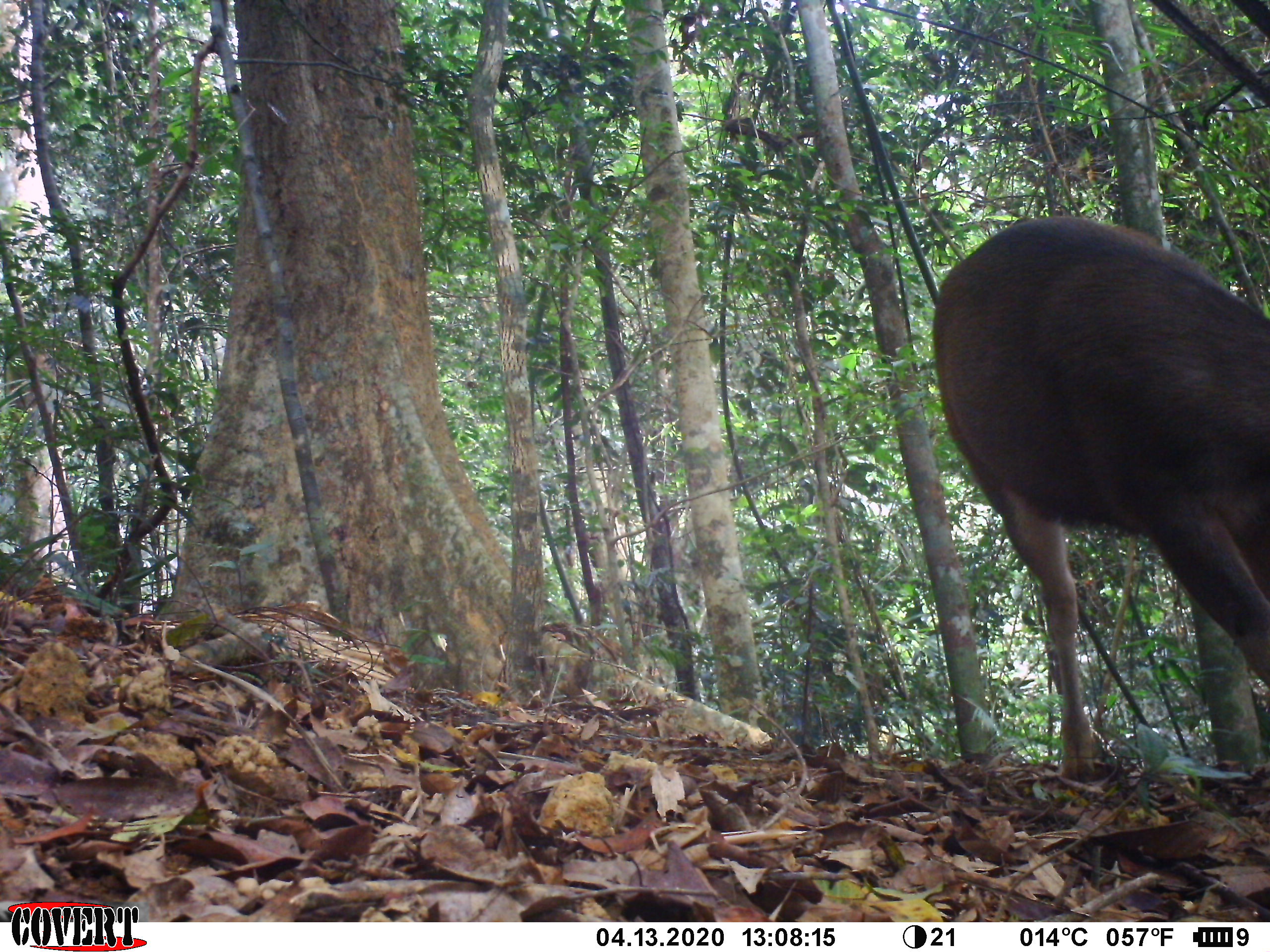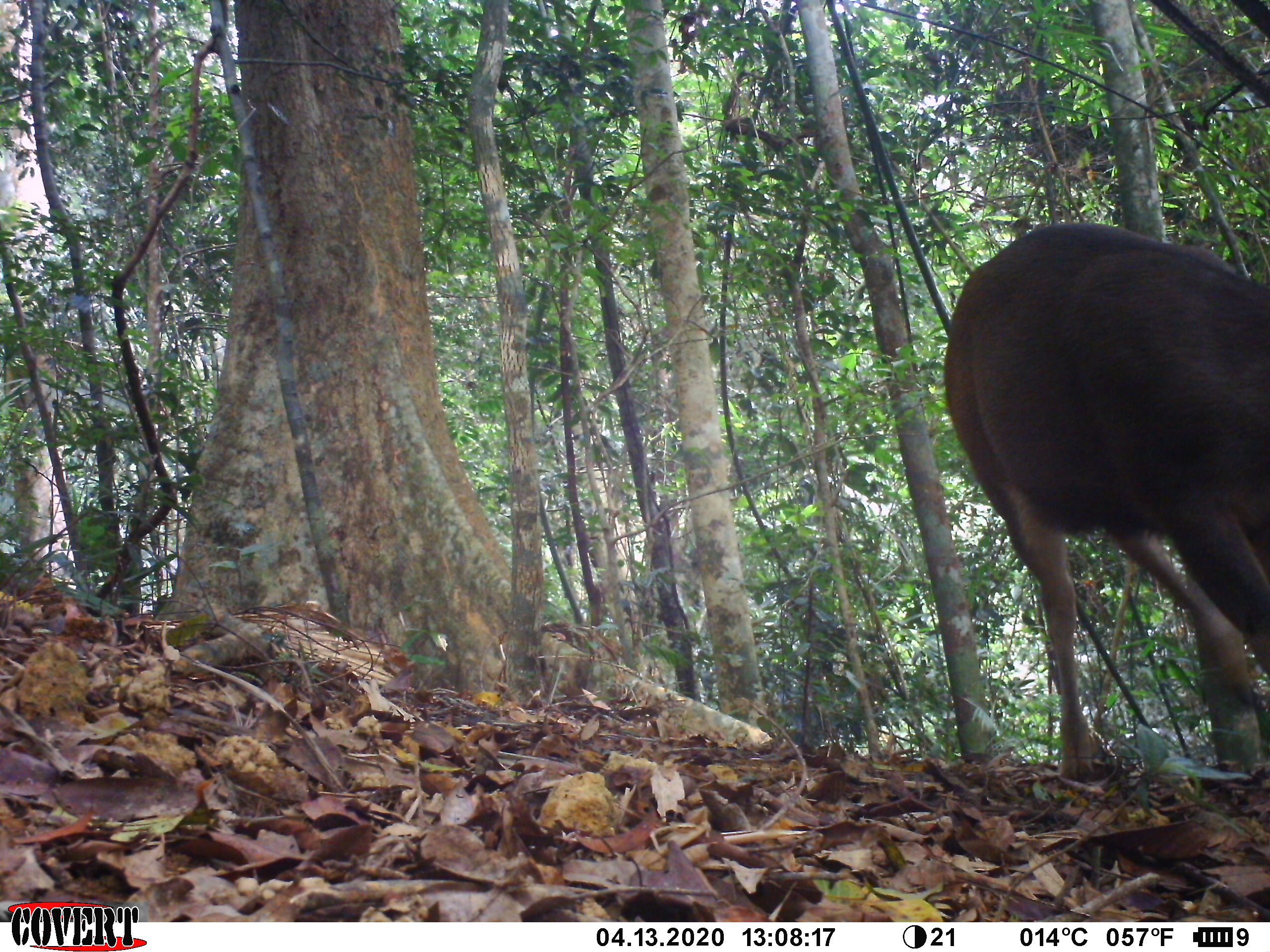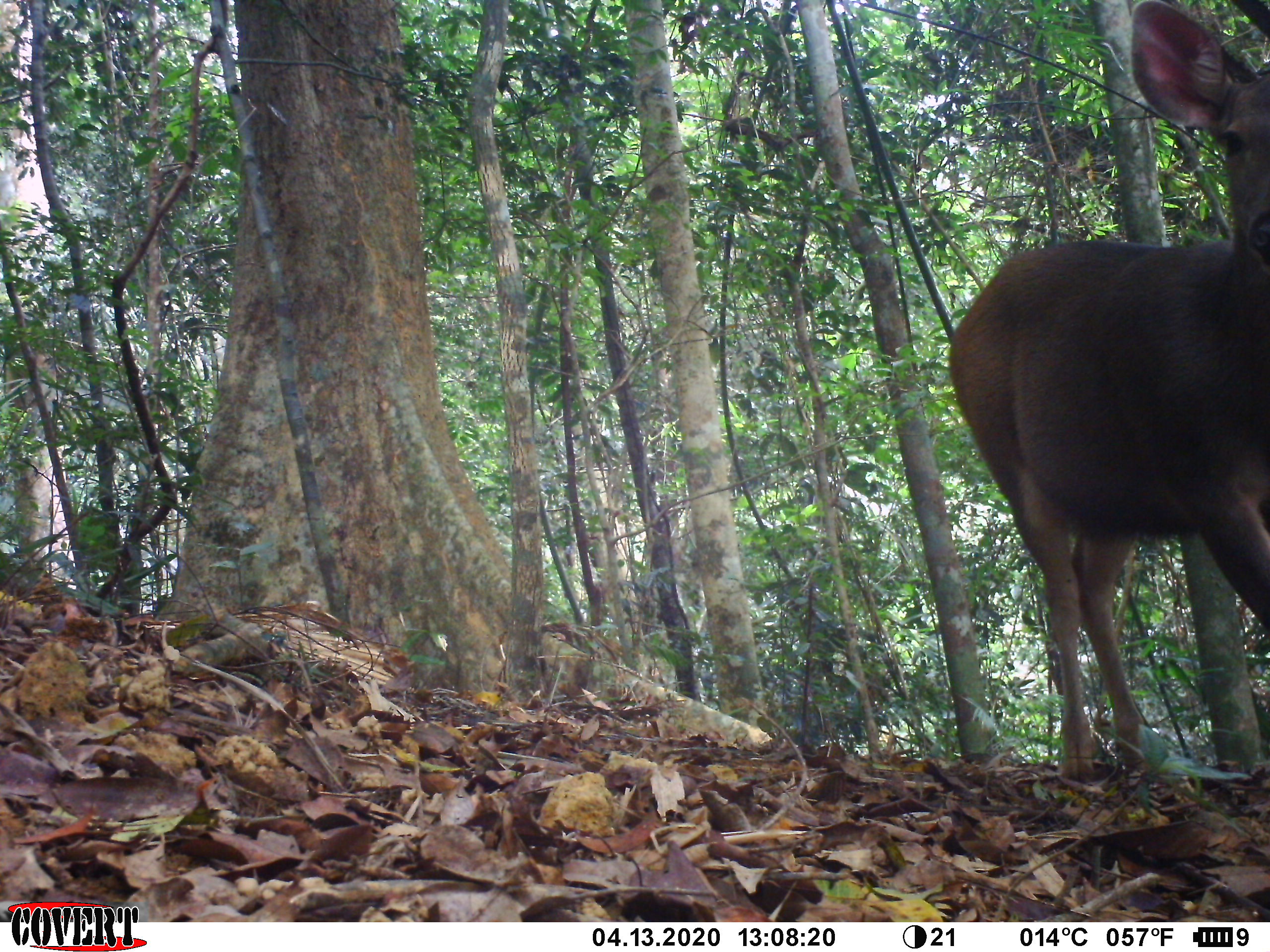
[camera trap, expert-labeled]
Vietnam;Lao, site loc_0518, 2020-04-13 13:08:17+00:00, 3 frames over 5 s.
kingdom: Animalia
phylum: Chordata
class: Mammalia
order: Artiodactyla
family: Cervidae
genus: Rusa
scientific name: Rusa unicolor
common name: sambar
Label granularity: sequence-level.